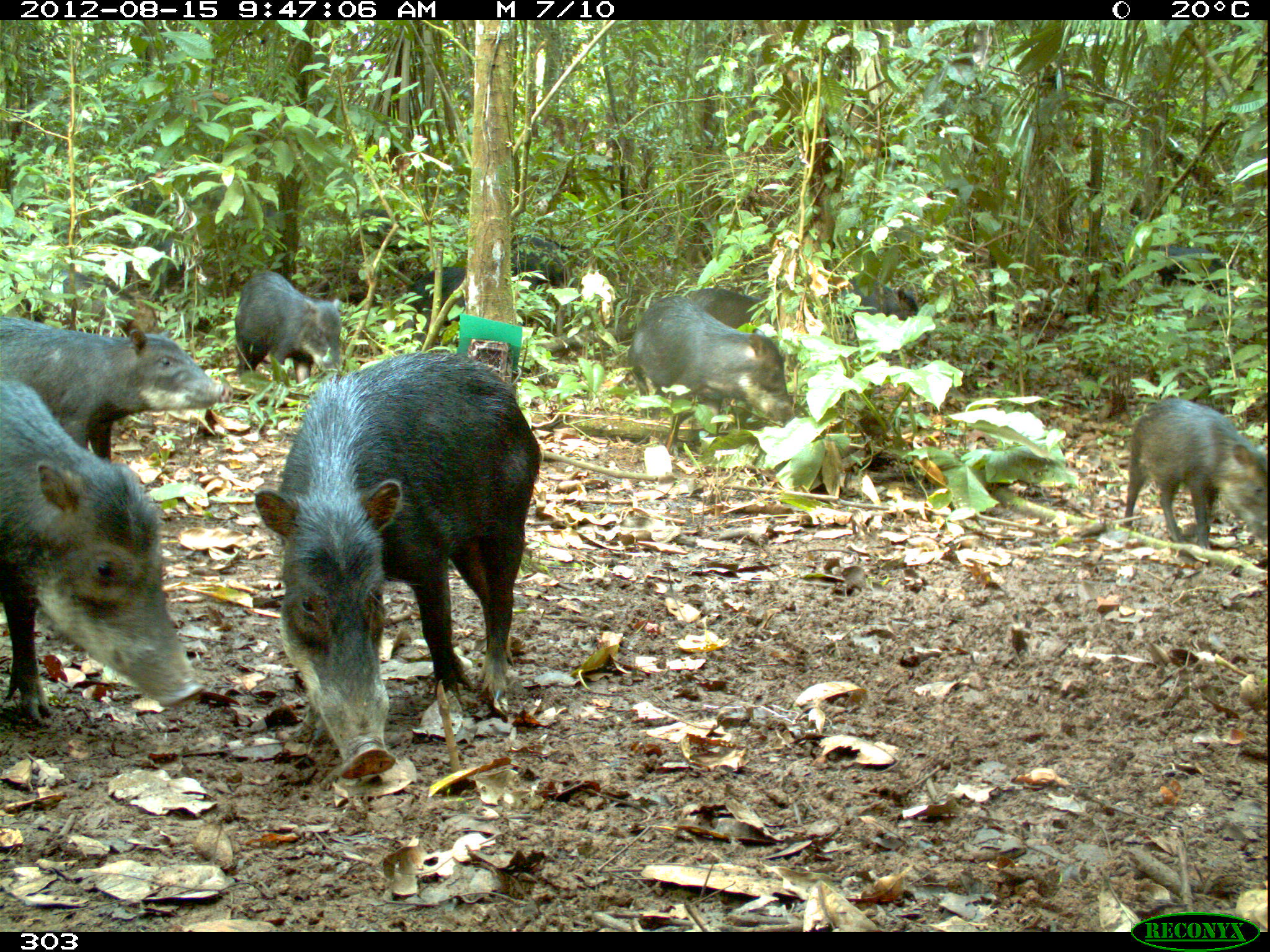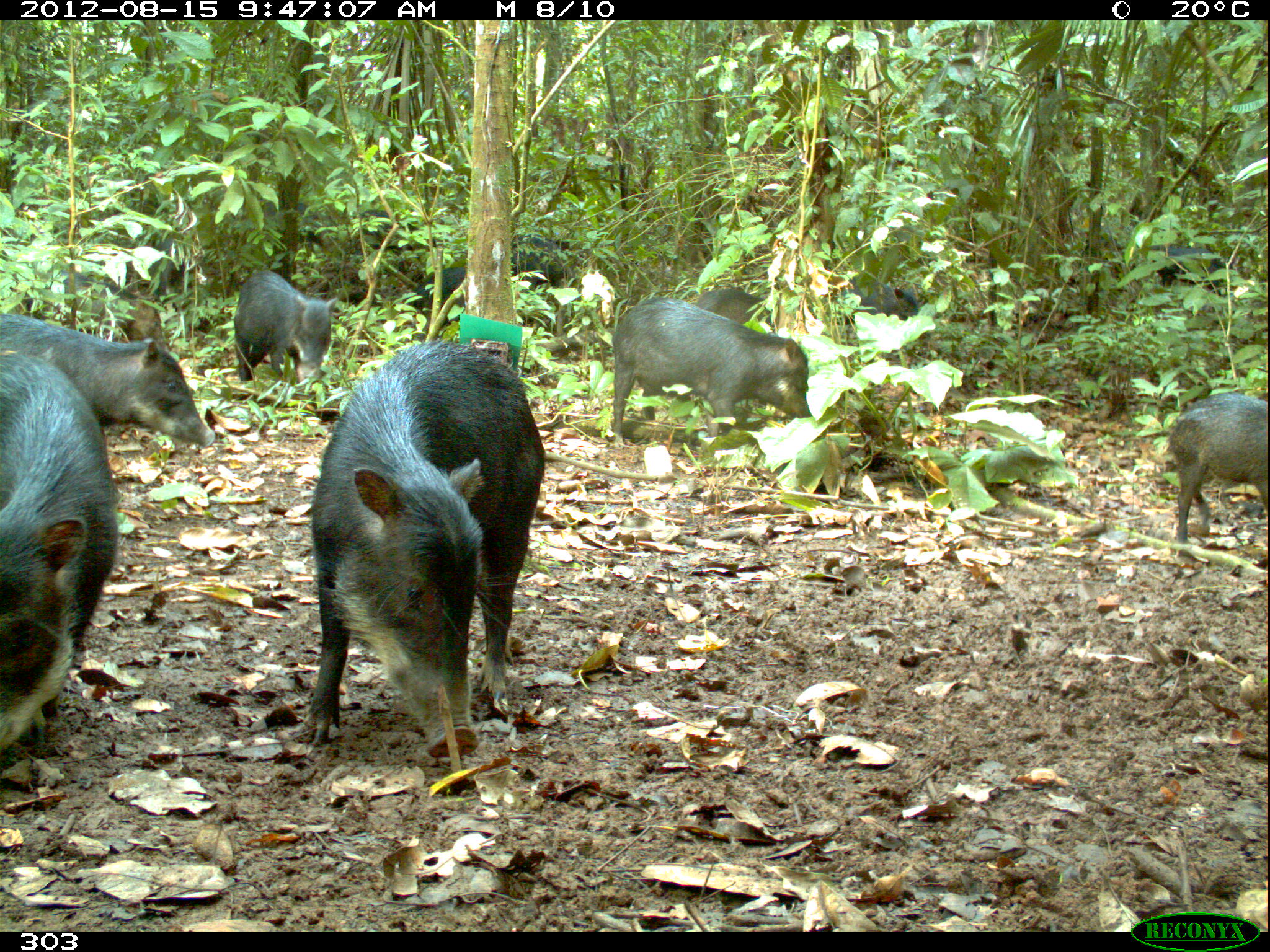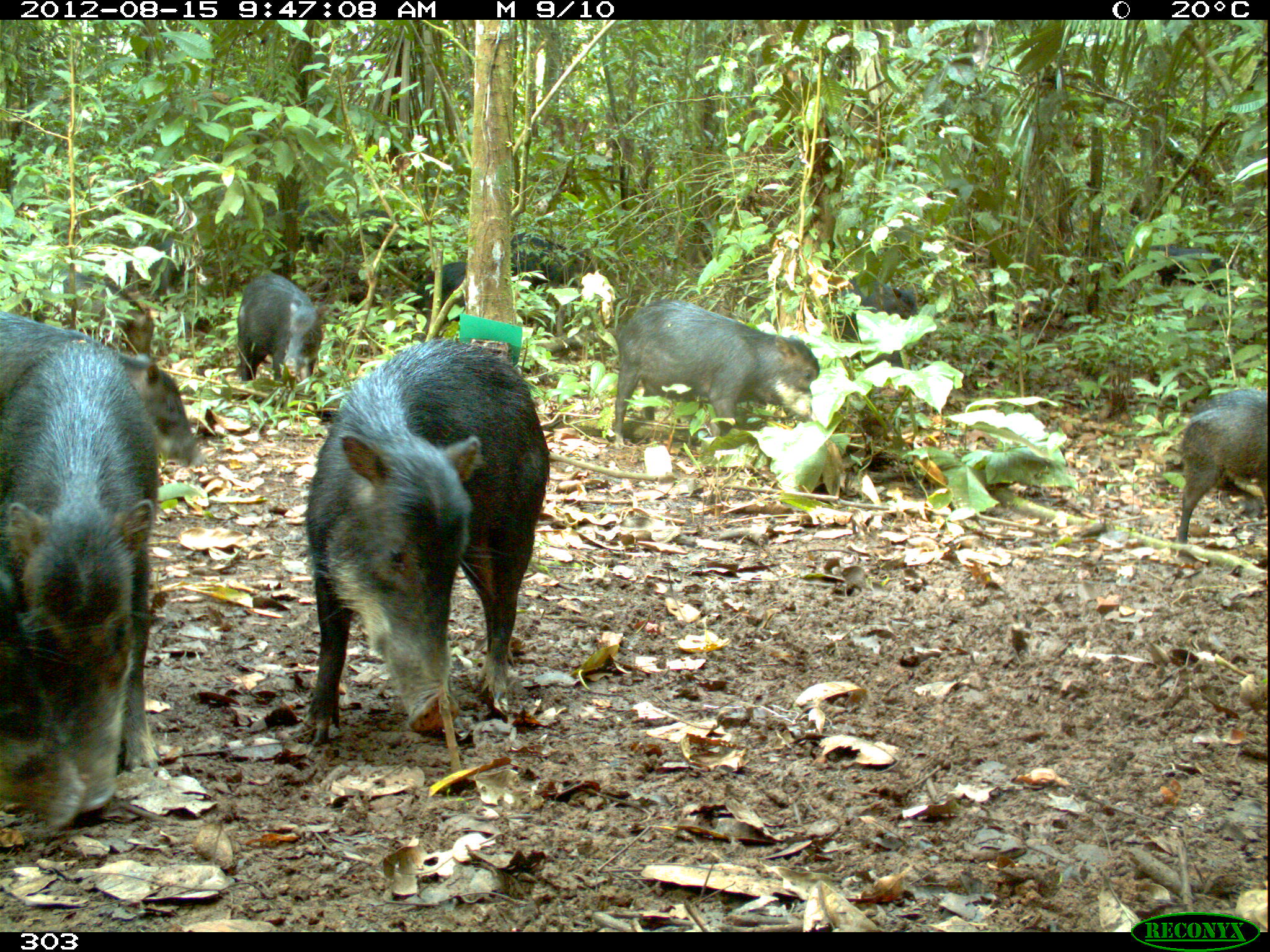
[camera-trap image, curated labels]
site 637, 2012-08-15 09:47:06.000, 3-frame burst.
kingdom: Animalia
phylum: Chordata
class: Mammalia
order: Artiodactyla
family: Tayassuidae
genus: Tayassu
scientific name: Tayassu pecari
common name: white-lipped peccary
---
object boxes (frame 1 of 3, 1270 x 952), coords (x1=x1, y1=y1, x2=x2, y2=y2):
tayassu pecari: (x1=254, y1=348, x2=544, y2=779); (x1=0, y1=381, x2=205, y2=728); (x1=31, y1=317, x2=233, y2=464); (x1=1122, y1=397, x2=1268, y2=554); (x1=627, y1=295, x2=796, y2=428); (x1=234, y1=272, x2=341, y2=385); (x1=56, y1=268, x2=161, y2=336); (x1=836, y1=280, x2=918, y2=337); (x1=684, y1=285, x2=776, y2=334); (x1=1158, y1=242, x2=1233, y2=300); (x1=407, y1=265, x2=467, y2=326); (x1=354, y1=208, x2=412, y2=258); (x1=142, y1=239, x2=189, y2=298); (x1=510, y1=247, x2=567, y2=289); (x1=522, y1=233, x2=563, y2=265); (x1=545, y1=237, x2=570, y2=251)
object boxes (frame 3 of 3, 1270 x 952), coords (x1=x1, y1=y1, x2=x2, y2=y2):
tayassu pecari: (x1=303, y1=336, x2=547, y2=749); (x1=1, y1=302, x2=161, y2=831); (x1=613, y1=300, x2=820, y2=450); (x1=1171, y1=391, x2=1268, y2=549); (x1=235, y1=272, x2=321, y2=398); (x1=110, y1=351, x2=201, y2=468); (x1=59, y1=269, x2=154, y2=356); (x1=818, y1=278, x2=891, y2=343); (x1=1151, y1=245, x2=1229, y2=295); (x1=413, y1=261, x2=466, y2=333); (x1=510, y1=231, x2=595, y2=275); (x1=511, y1=251, x2=584, y2=301); (x1=124, y1=237, x2=179, y2=299); (x1=299, y1=198, x2=342, y2=253); (x1=358, y1=209, x2=412, y2=251); (x1=868, y1=284, x2=920, y2=320)